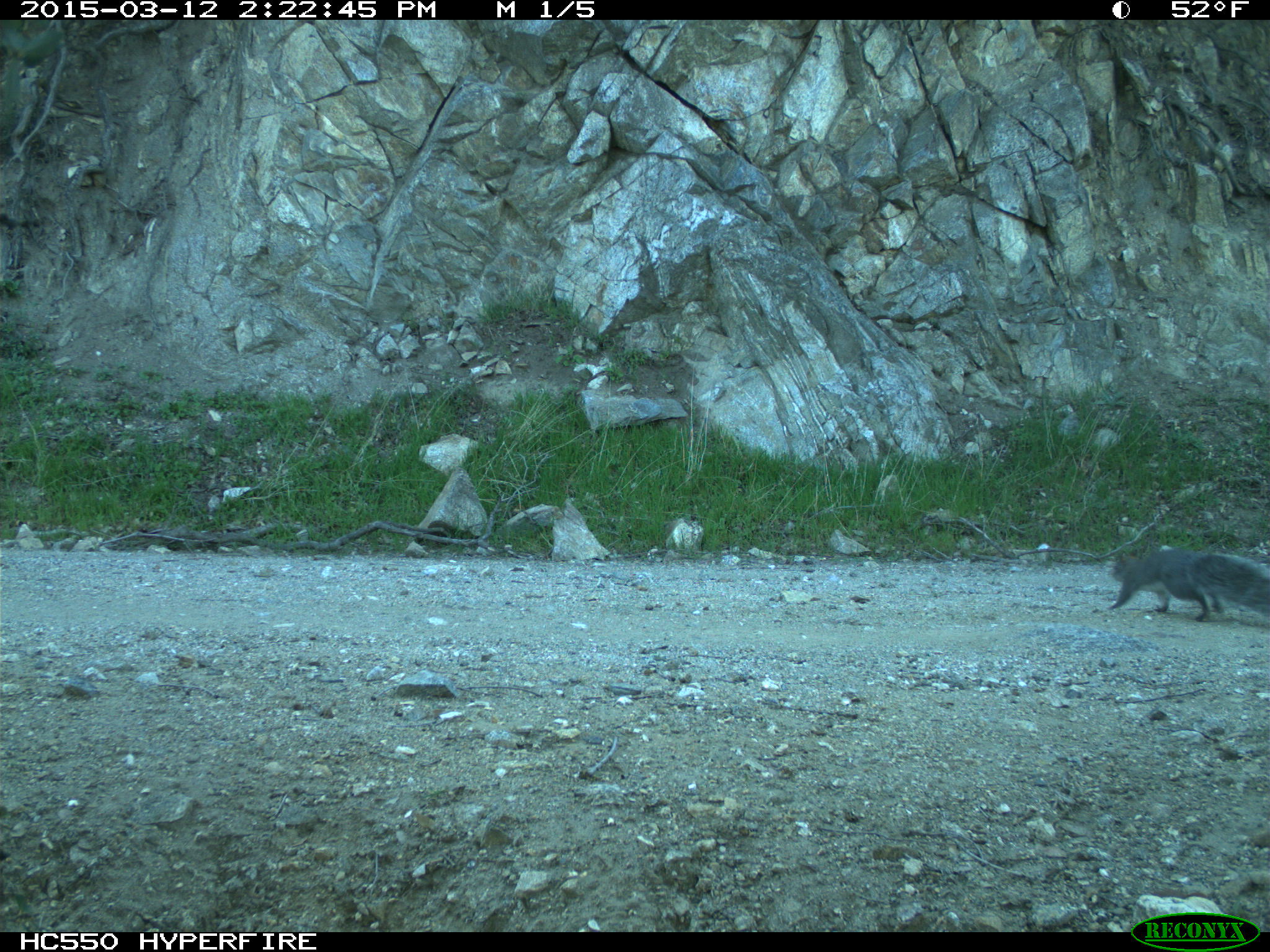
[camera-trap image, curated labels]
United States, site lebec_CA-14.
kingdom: Animalia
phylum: Chordata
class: Mammalia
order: Rodentia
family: Sciuridae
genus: Sciurus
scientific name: Sciurus carolinensis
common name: eastern gray squirrel